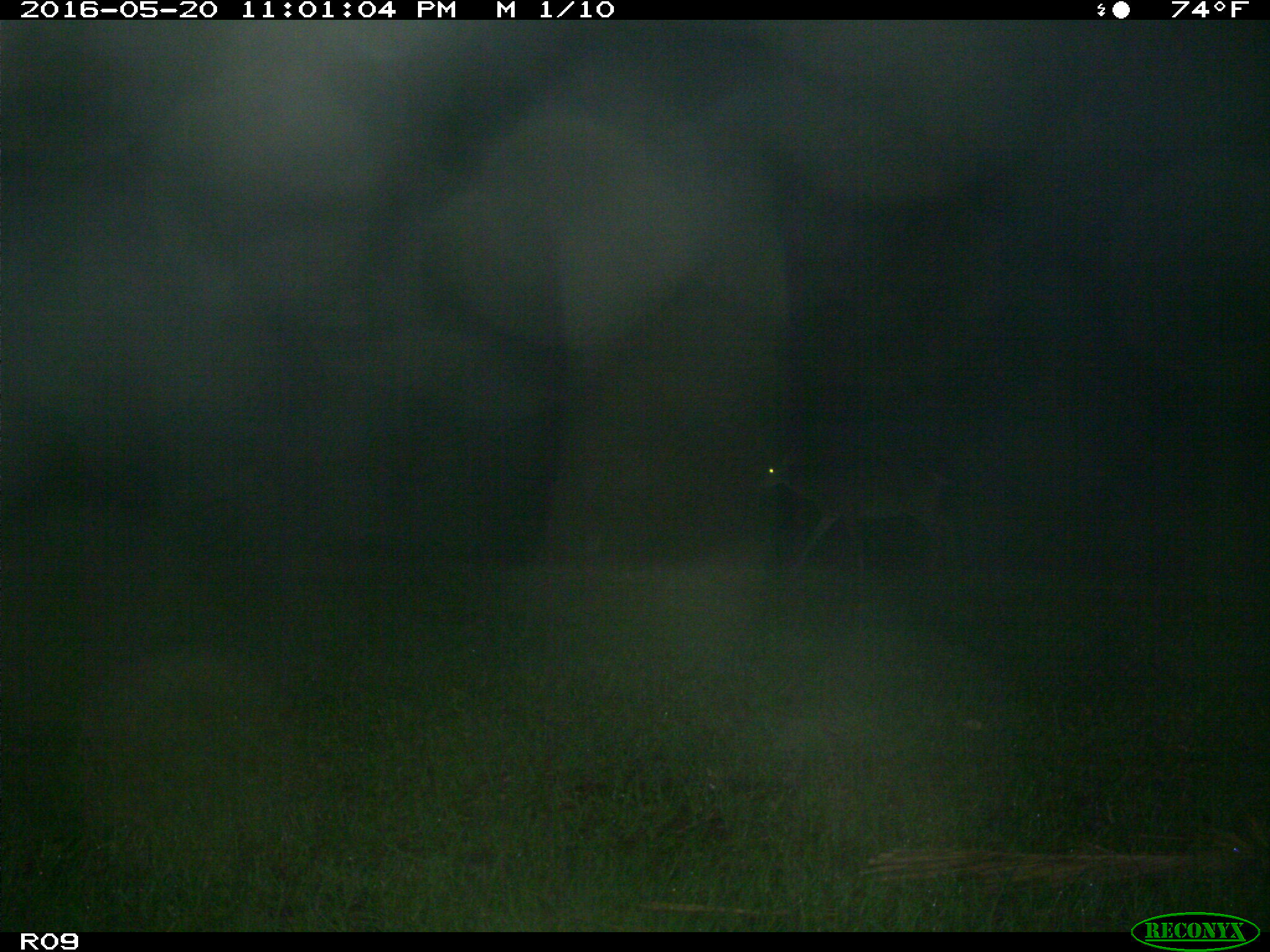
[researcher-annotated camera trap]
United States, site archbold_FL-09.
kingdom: Animalia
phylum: Chordata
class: Mammalia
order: Artiodactyla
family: Cervidae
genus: Odocoileus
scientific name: Odocoileus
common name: deer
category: unidentified deer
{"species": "unidentified deer (deer) (Odocoileus)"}